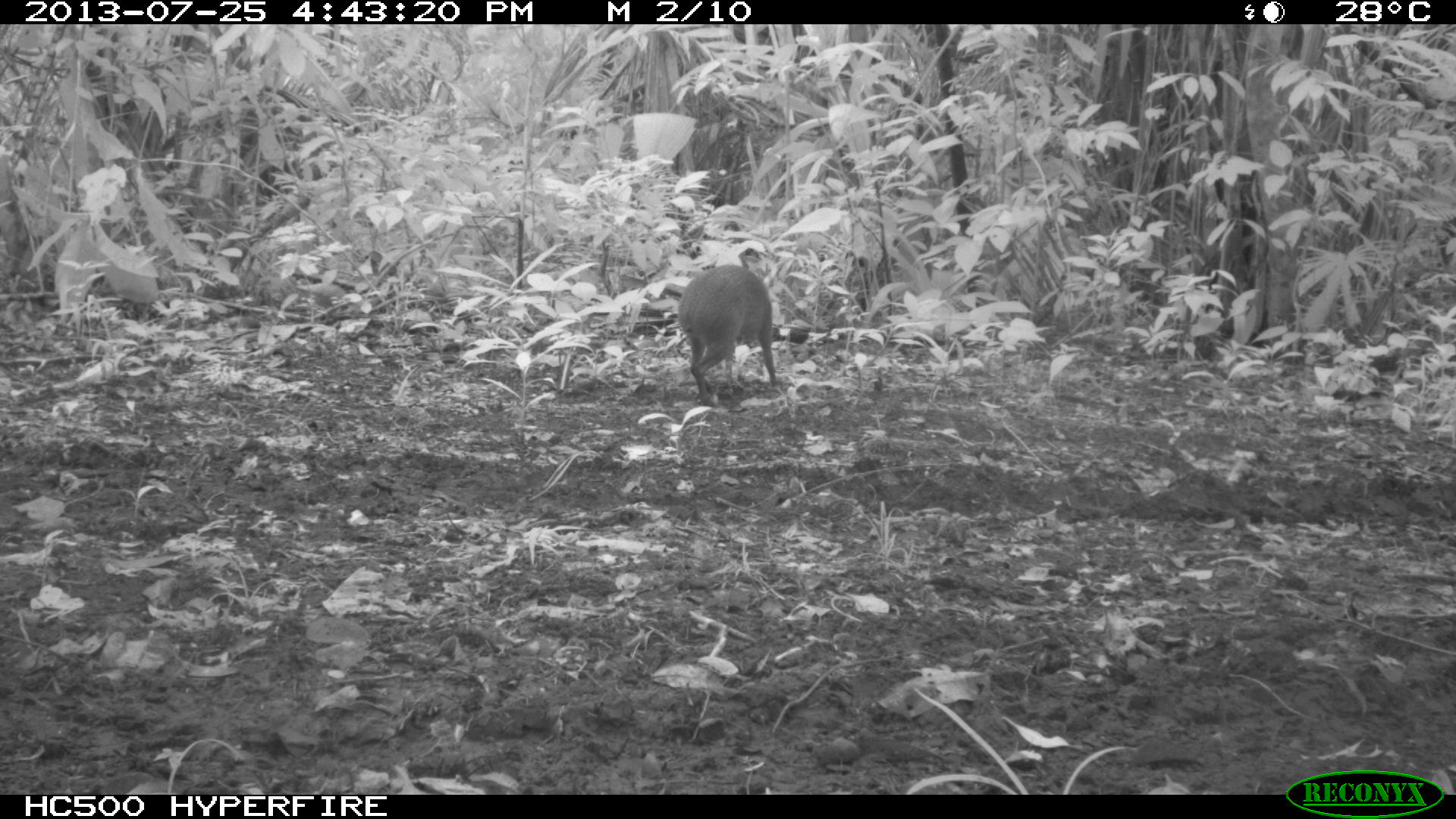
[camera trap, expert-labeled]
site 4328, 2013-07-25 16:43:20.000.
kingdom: Animalia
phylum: Chordata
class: Mammalia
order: Rodentia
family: Dasyproctidae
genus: Dasyprocta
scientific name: Dasyprocta punctata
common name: central american agouti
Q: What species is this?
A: Dasyprocta punctata (central american agouti).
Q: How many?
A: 1.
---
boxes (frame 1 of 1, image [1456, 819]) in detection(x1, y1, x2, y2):
dasyprocta punctata: detection(678, 264, 779, 405)